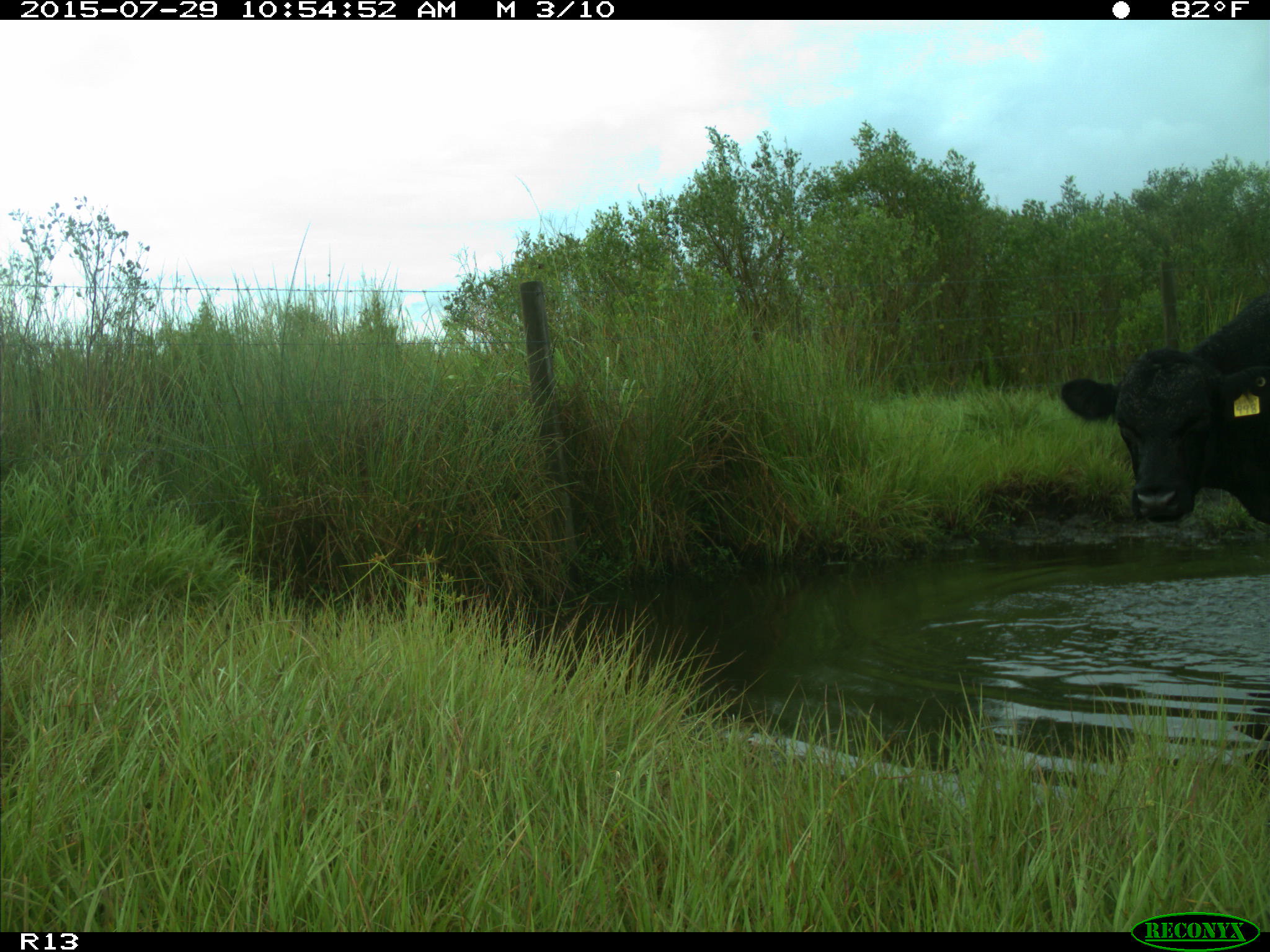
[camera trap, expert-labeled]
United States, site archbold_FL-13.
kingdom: Animalia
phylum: Chordata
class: Mammalia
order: Artiodactyla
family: Bovidae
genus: Bos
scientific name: Bos taurus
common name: domestic cow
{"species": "Bos taurus (domestic cow)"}